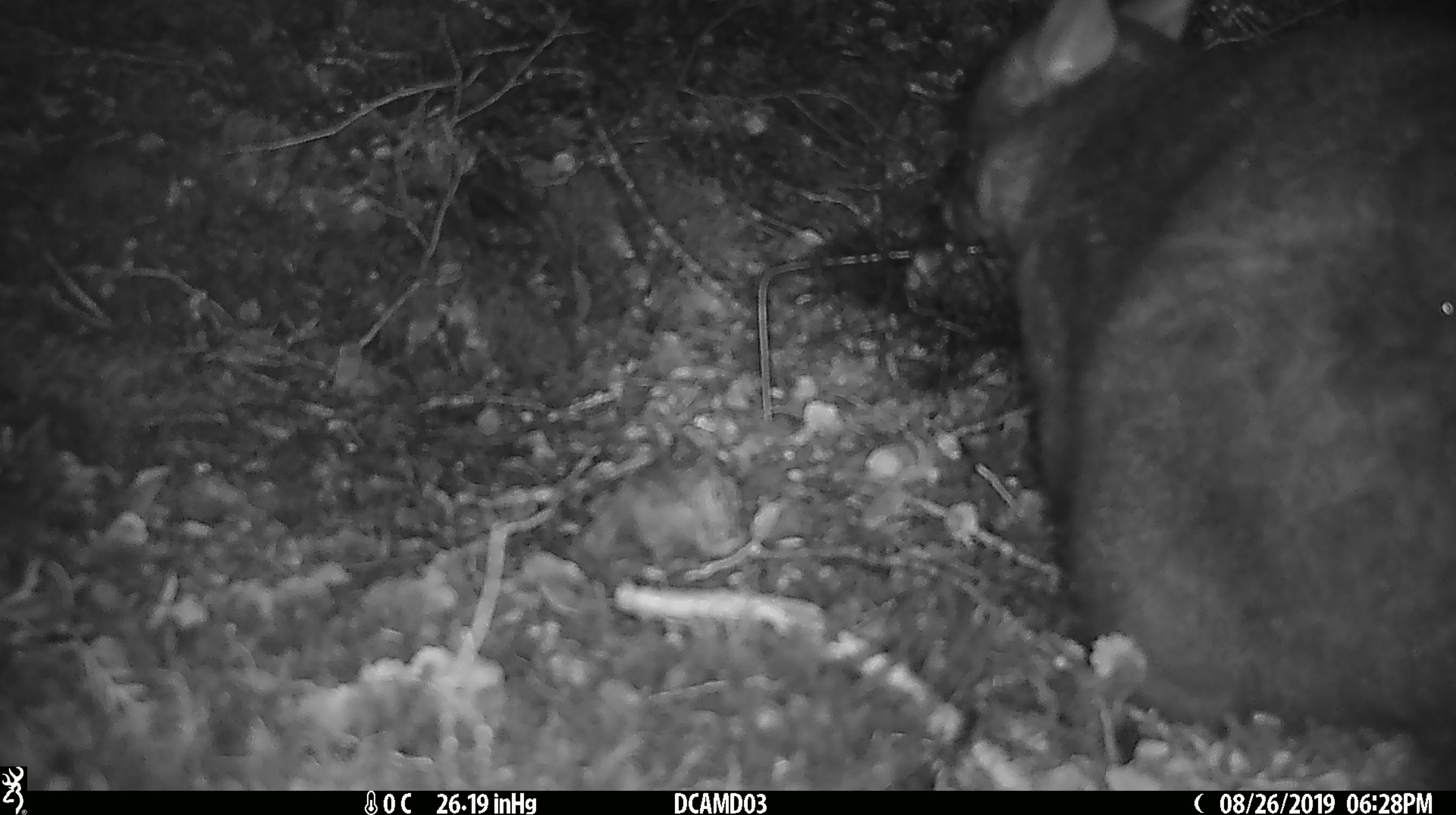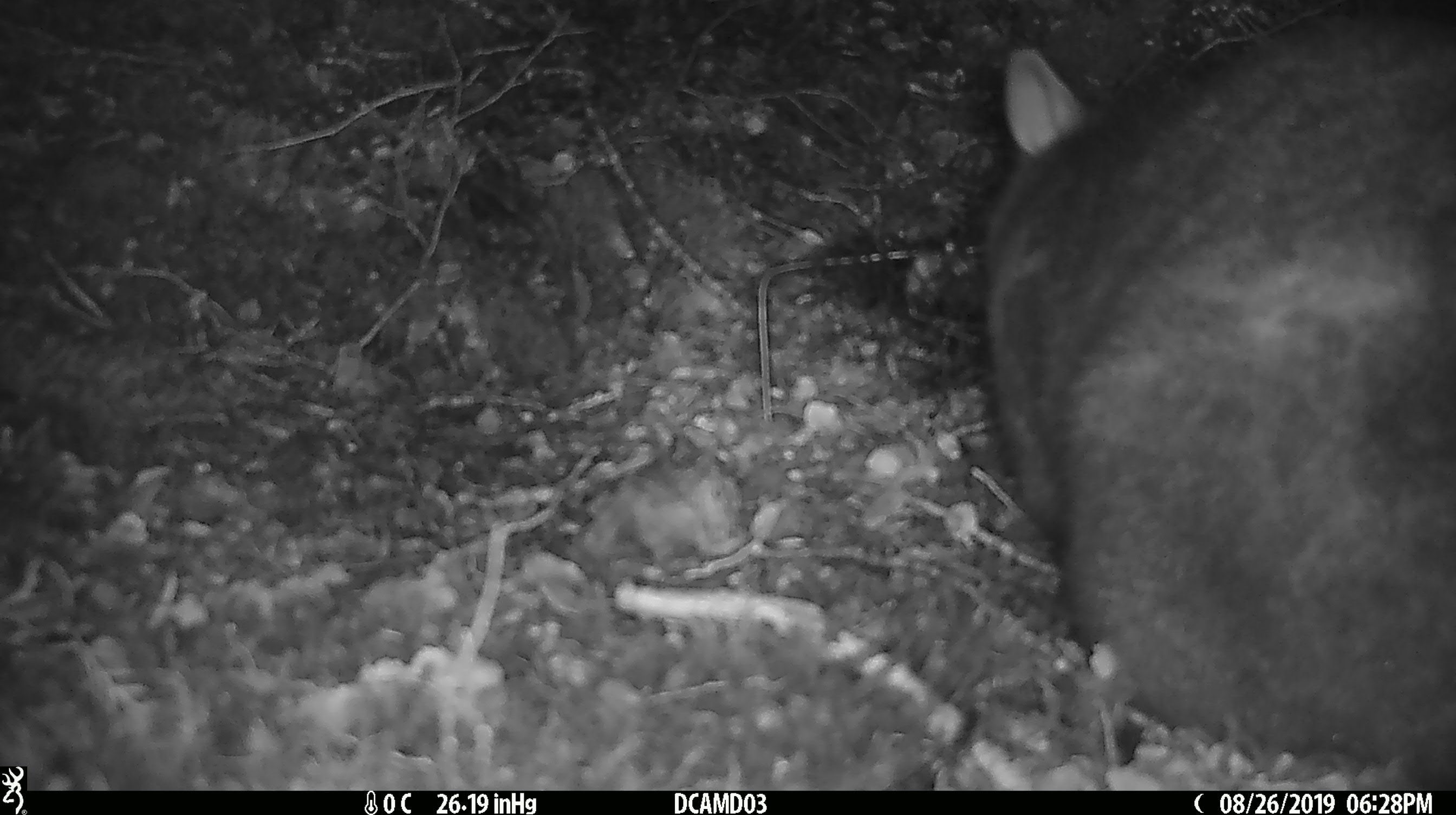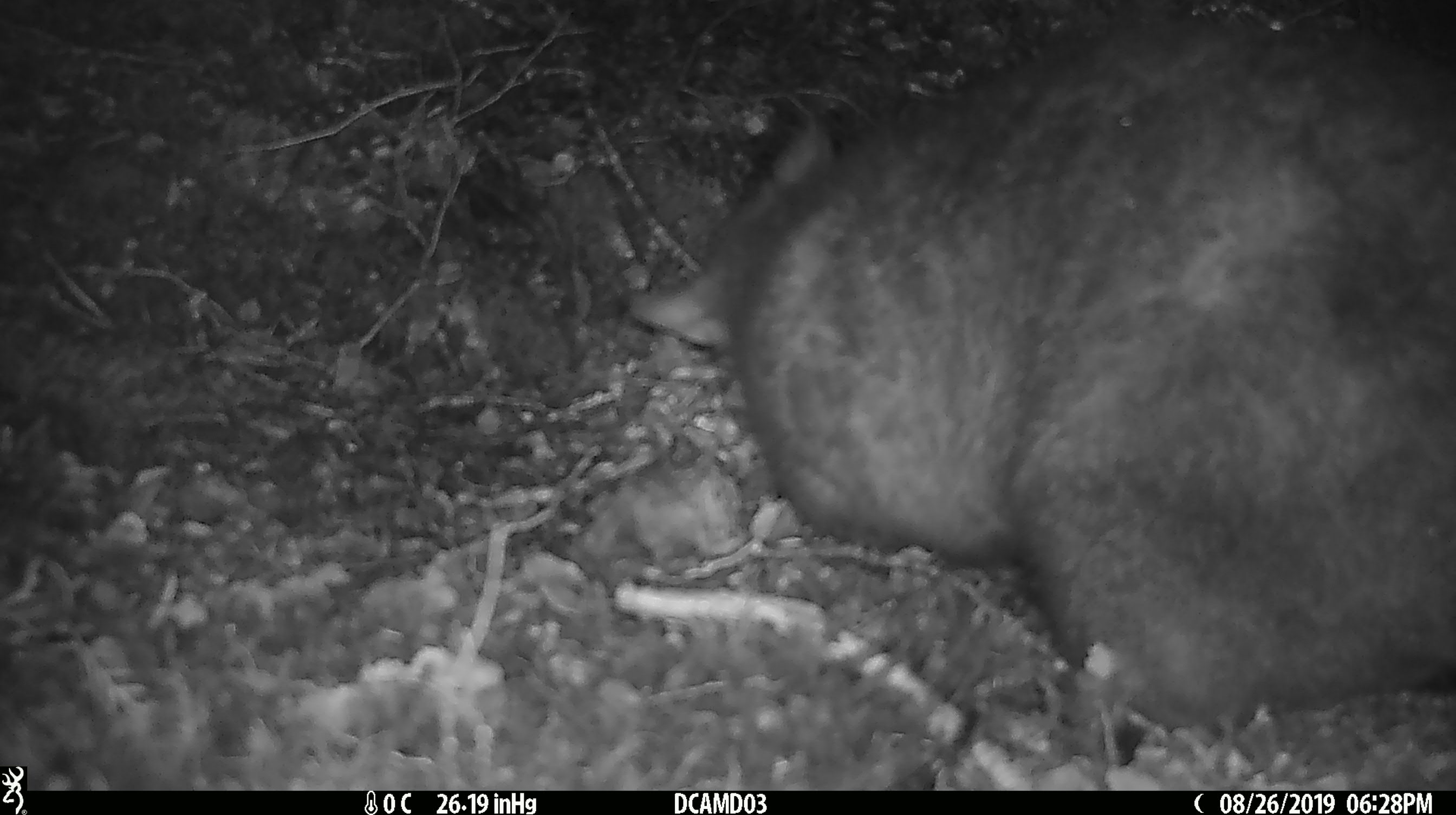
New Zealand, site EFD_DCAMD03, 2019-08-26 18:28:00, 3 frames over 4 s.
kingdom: Animalia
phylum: Chordata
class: Mammalia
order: Diprotodontia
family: Phalangeridae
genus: Trichosurus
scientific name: Trichosurus vulpecula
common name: common brushtail possum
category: possum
Possum (common brushtail possum) (Trichosurus vulpecula).